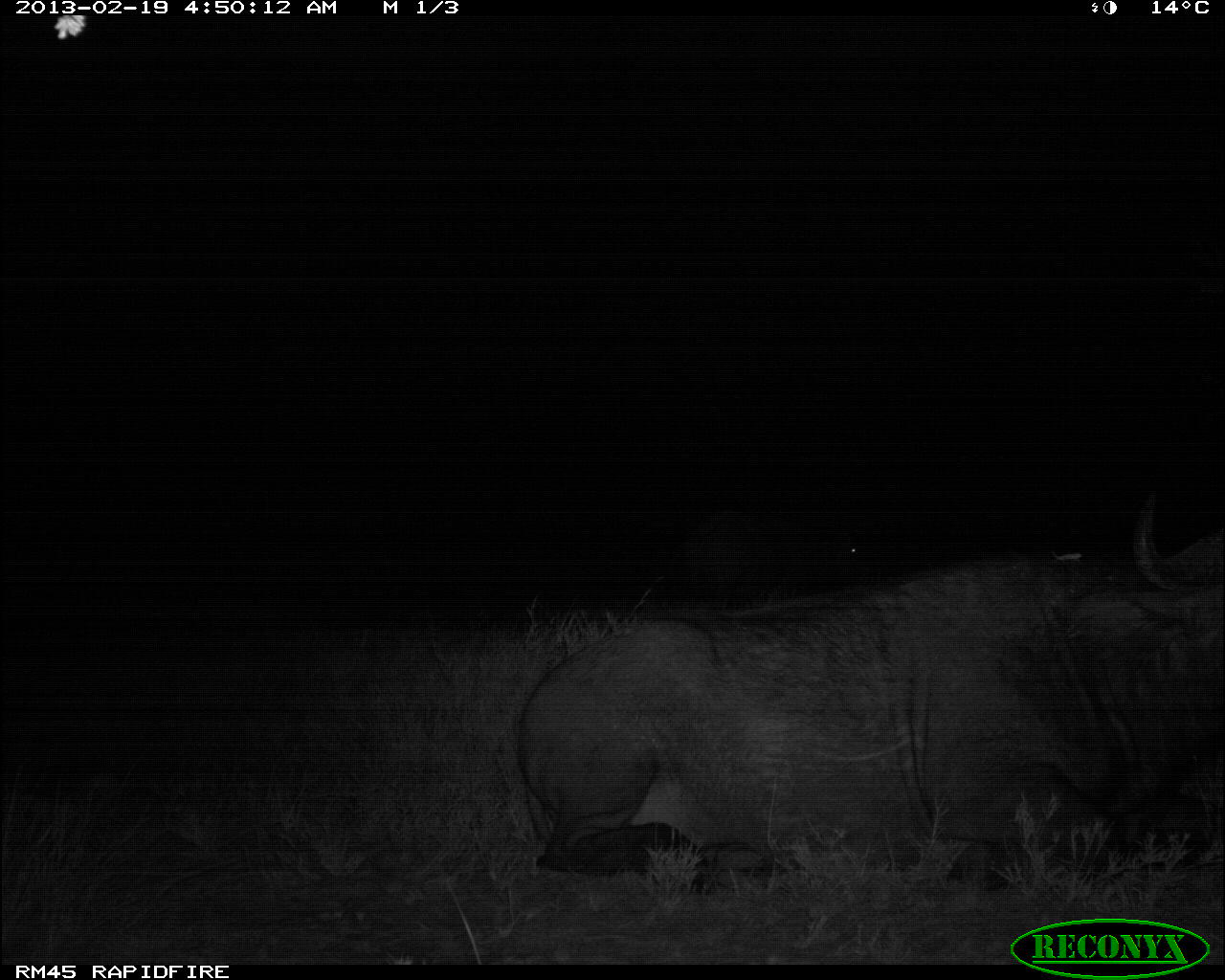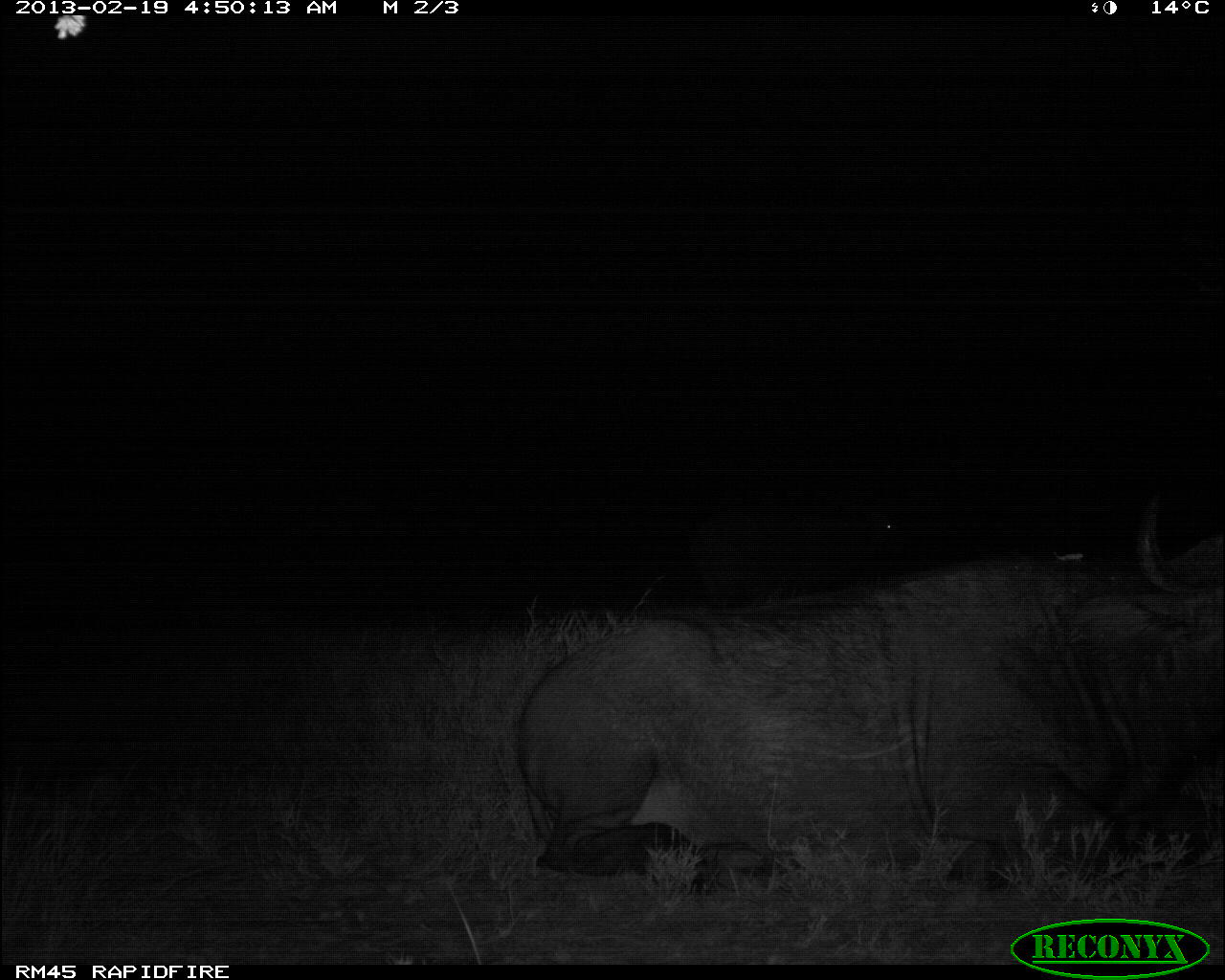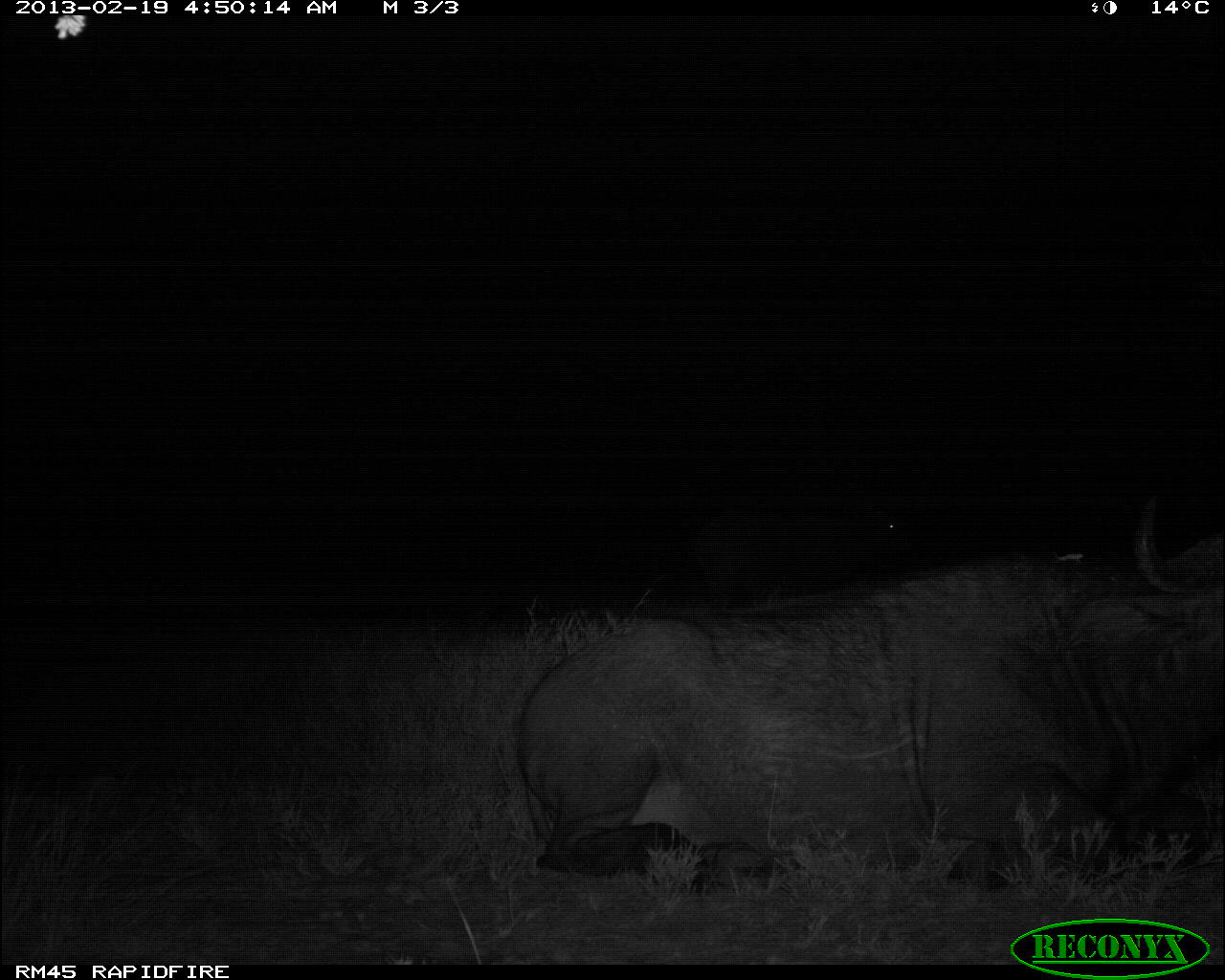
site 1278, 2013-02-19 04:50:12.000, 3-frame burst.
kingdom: Animalia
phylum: Chordata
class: Mammalia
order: Artiodactyla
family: Bovidae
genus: Syncerus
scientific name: Syncerus caffer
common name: african buffalo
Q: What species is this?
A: Syncerus caffer (african buffalo).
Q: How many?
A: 2.